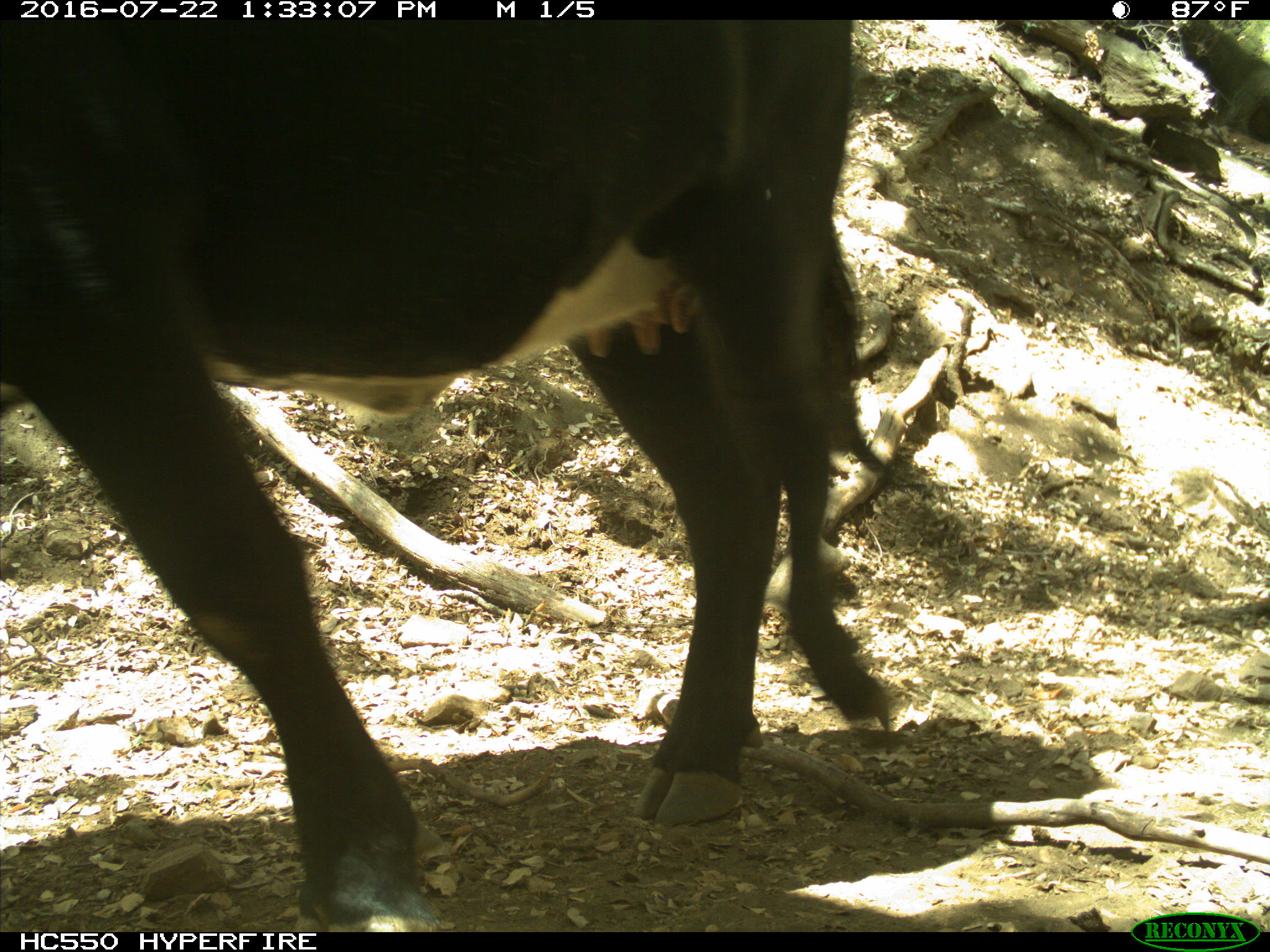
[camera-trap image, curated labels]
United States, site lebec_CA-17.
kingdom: Animalia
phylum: Chordata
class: Mammalia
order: Artiodactyla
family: Bovidae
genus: Bos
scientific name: Bos taurus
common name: domestic cow